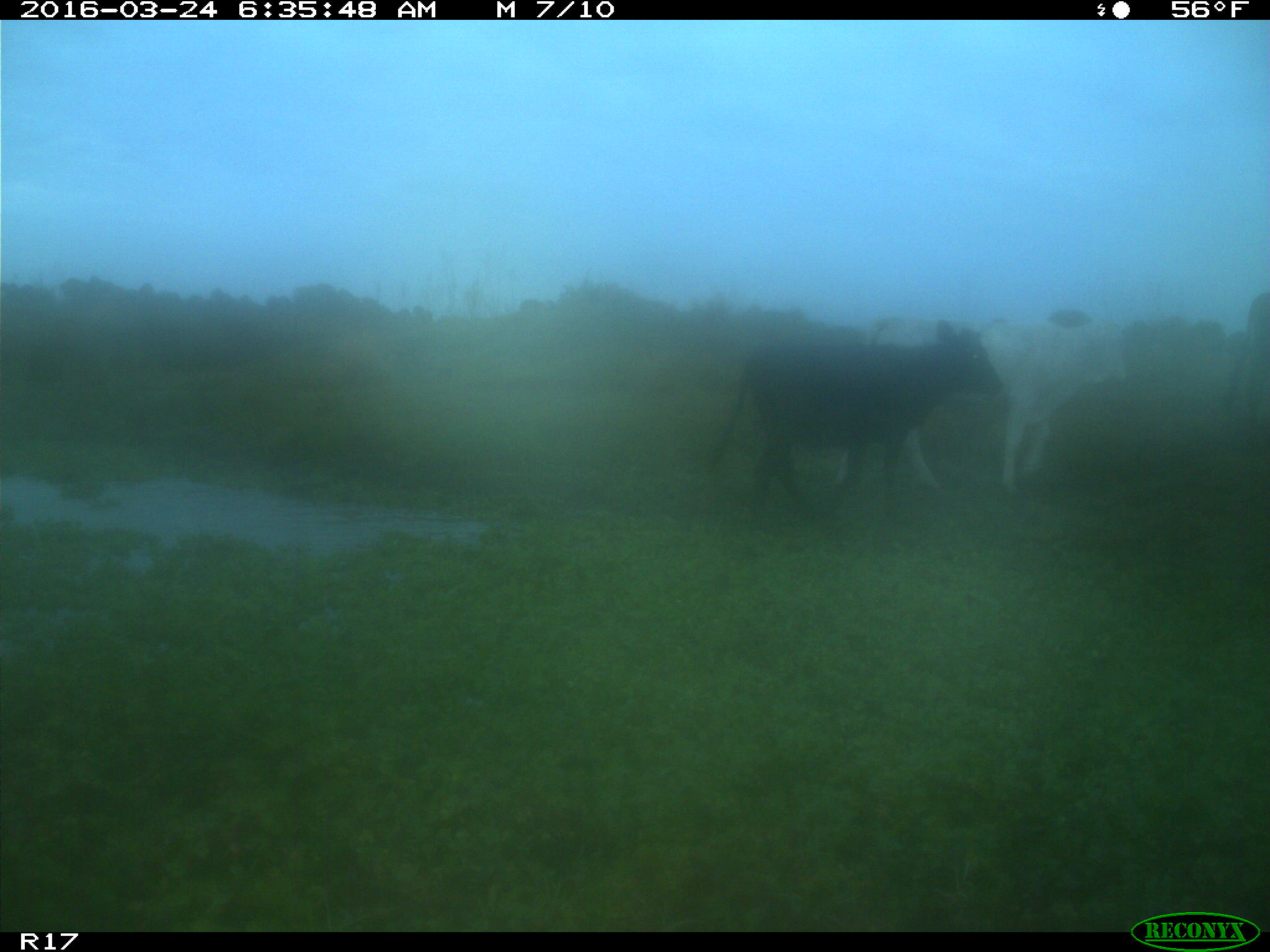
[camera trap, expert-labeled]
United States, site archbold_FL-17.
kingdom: Animalia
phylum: Chordata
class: Mammalia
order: Artiodactyla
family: Bovidae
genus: Bos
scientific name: Bos taurus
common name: domestic cow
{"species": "Bos taurus (domestic cow)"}